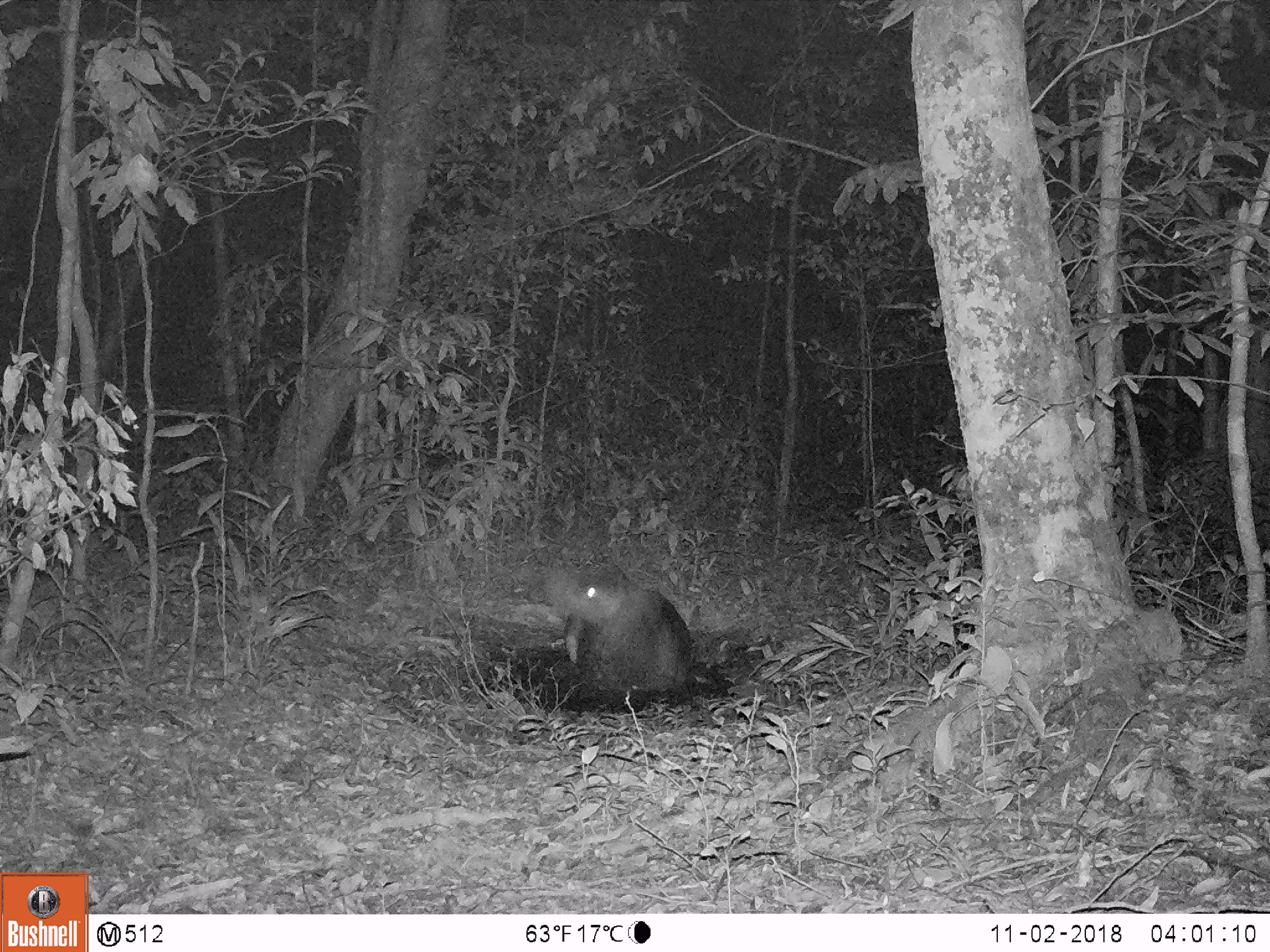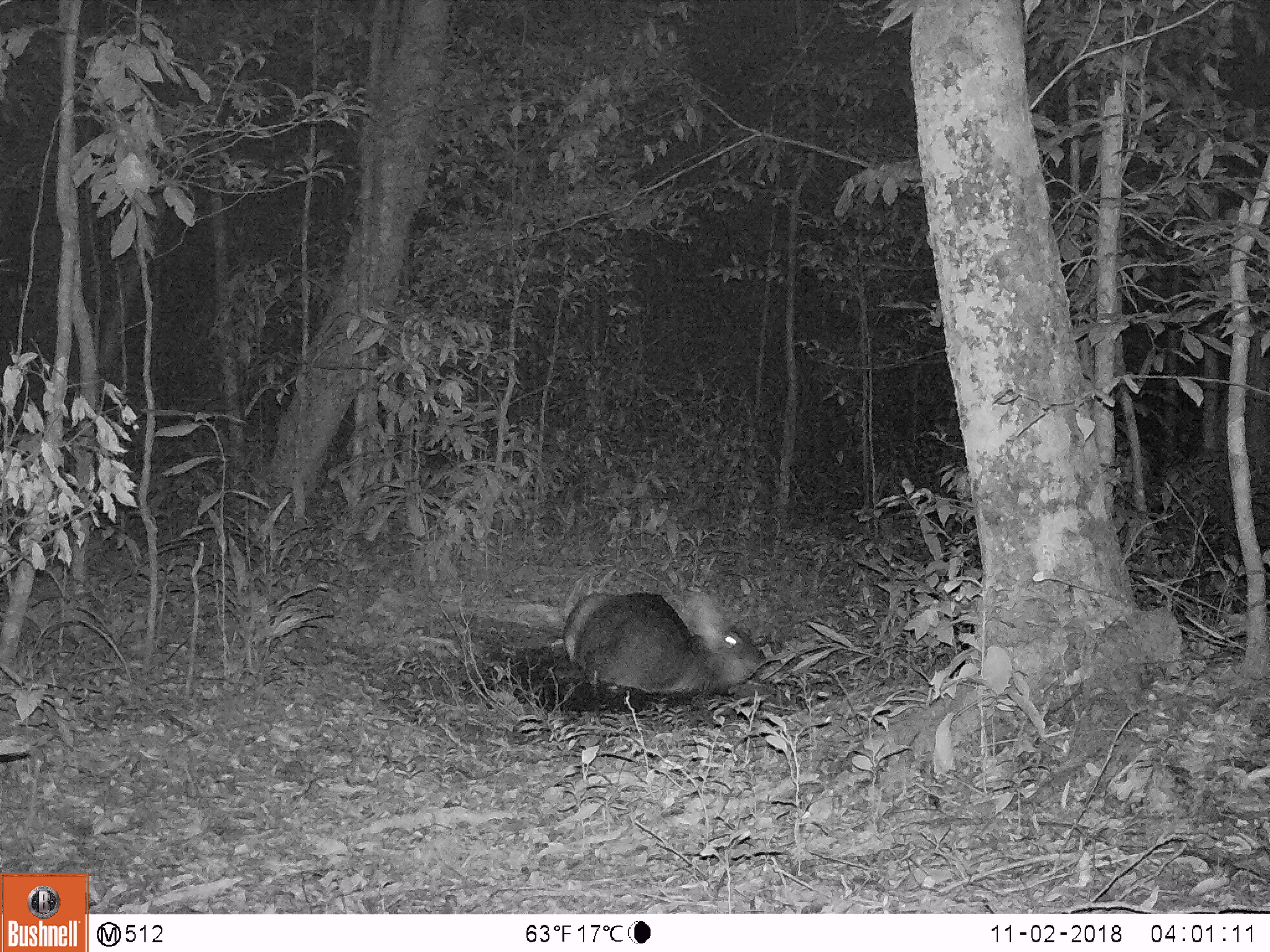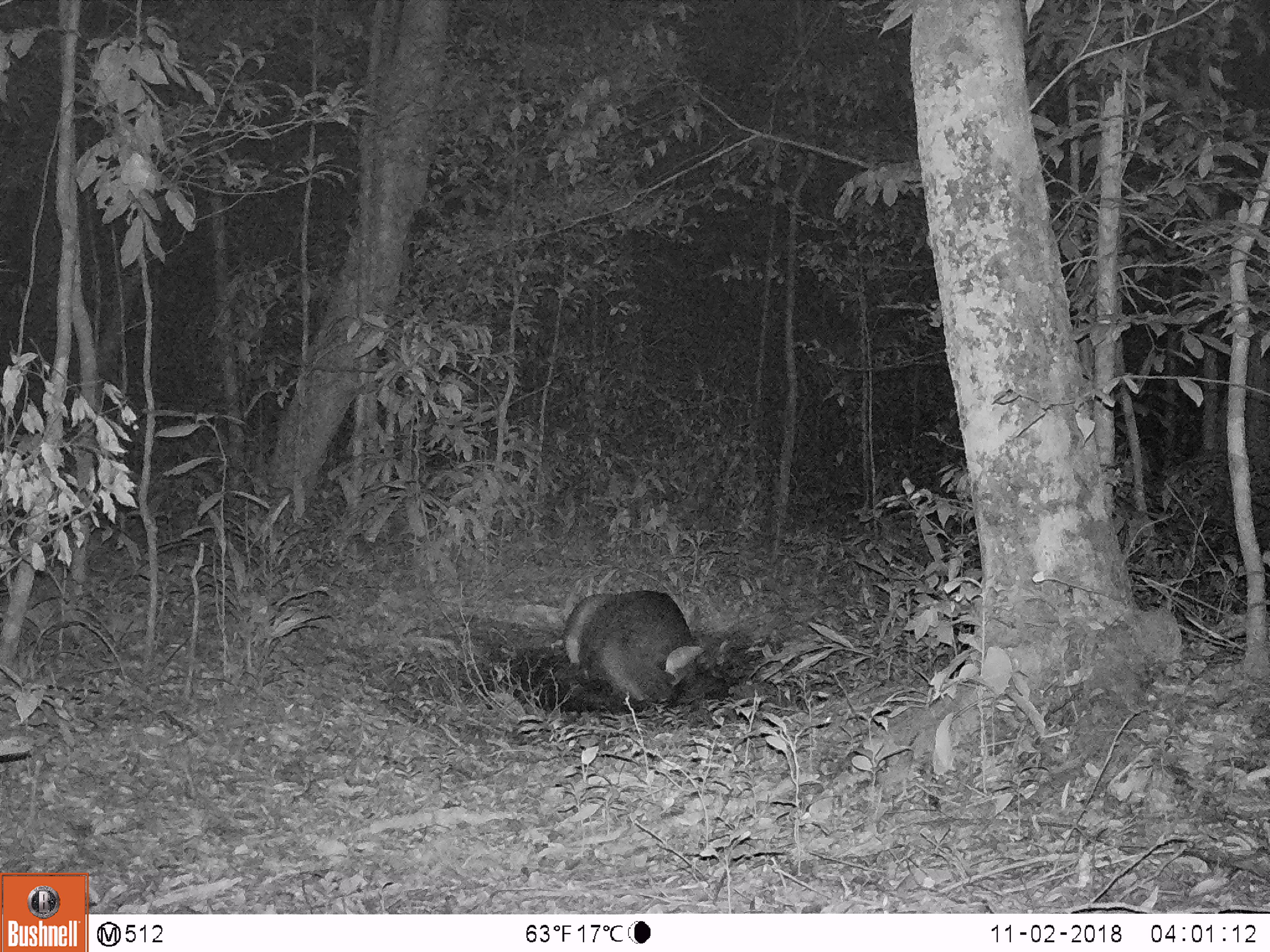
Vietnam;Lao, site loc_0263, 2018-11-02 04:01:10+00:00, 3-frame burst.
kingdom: Animalia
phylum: Chordata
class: Mammalia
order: Artiodactyla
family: Cervidae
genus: Rusa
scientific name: Rusa unicolor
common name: sambar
Sambar (Rusa unicolor). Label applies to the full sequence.